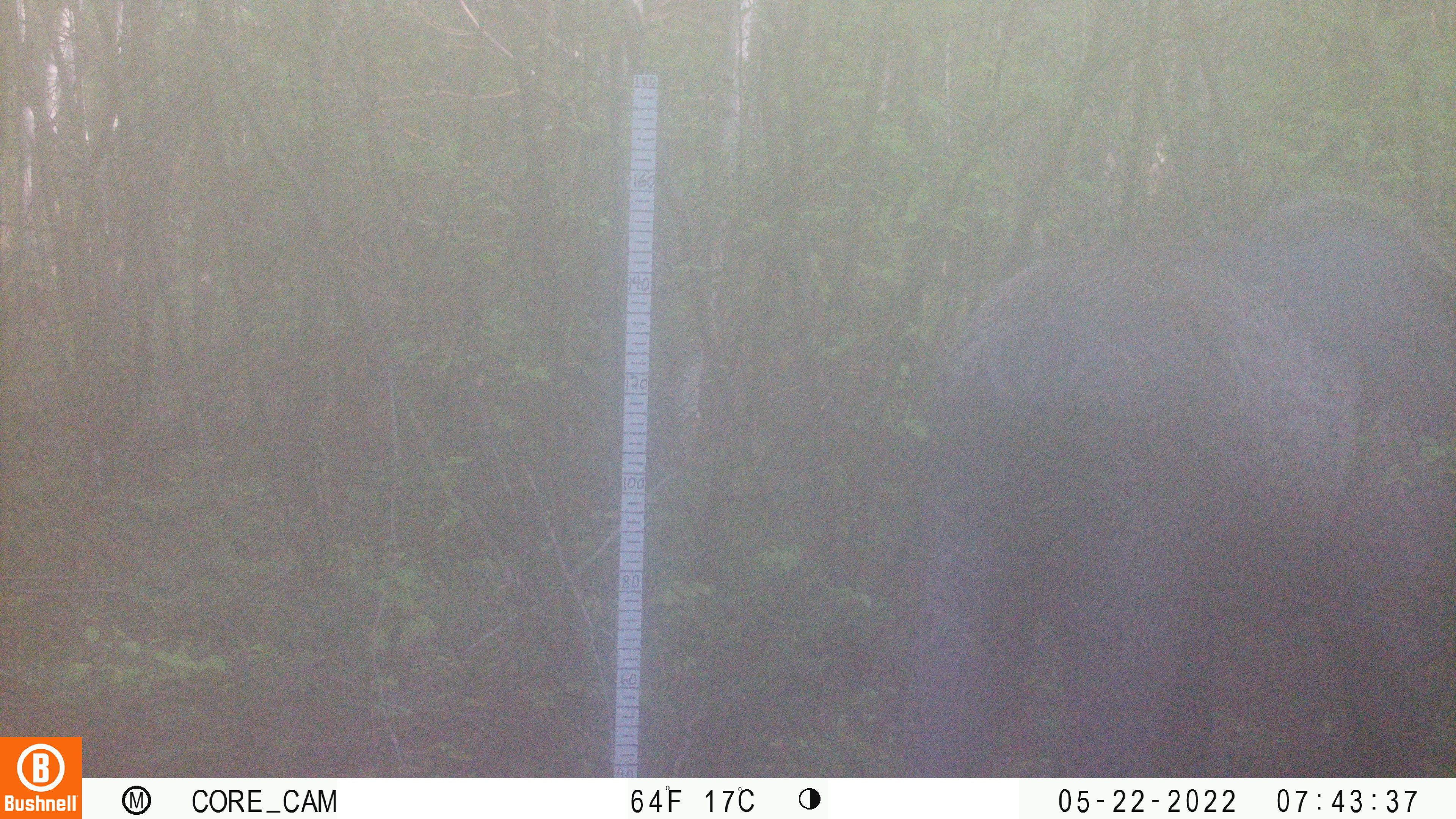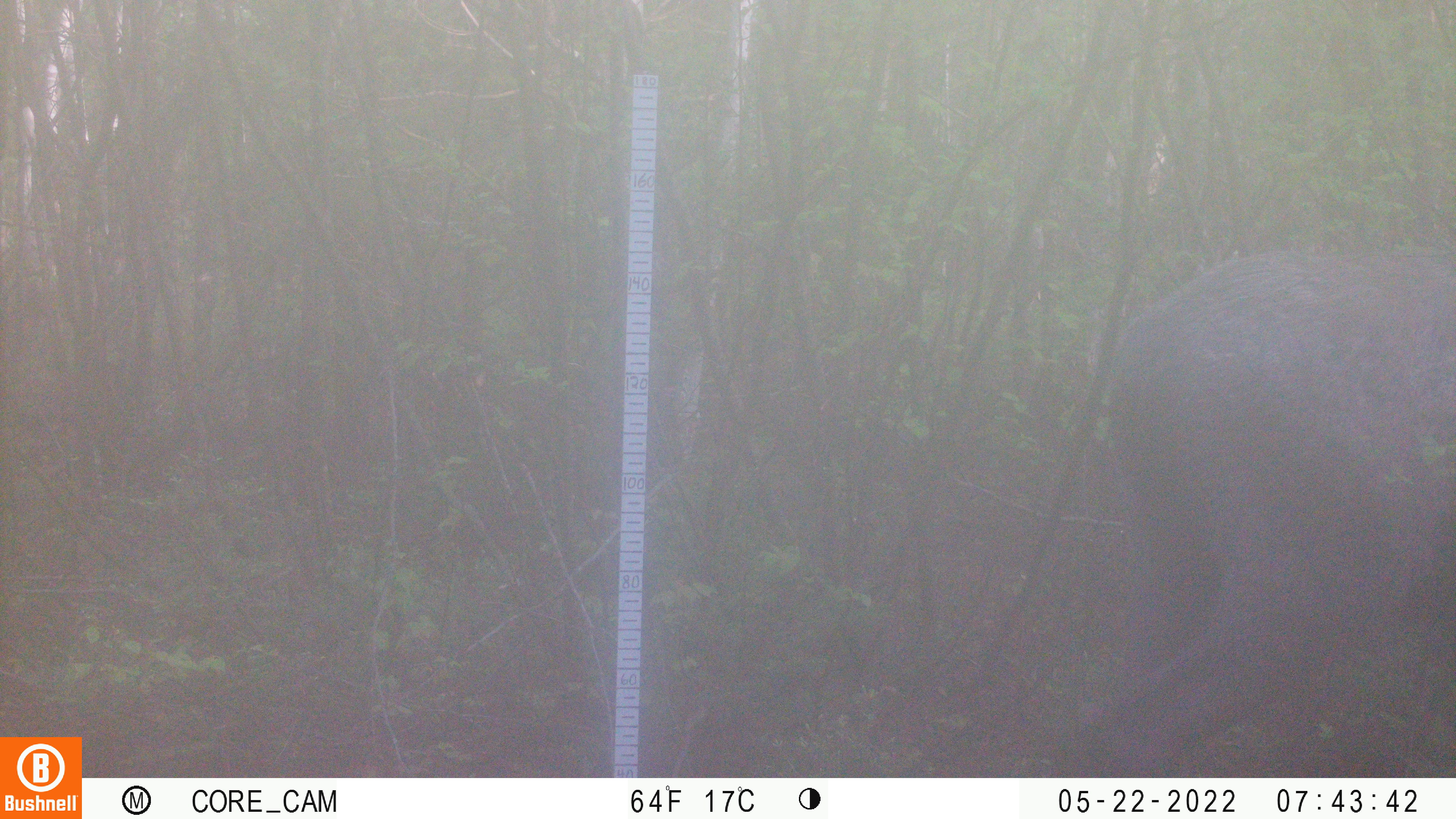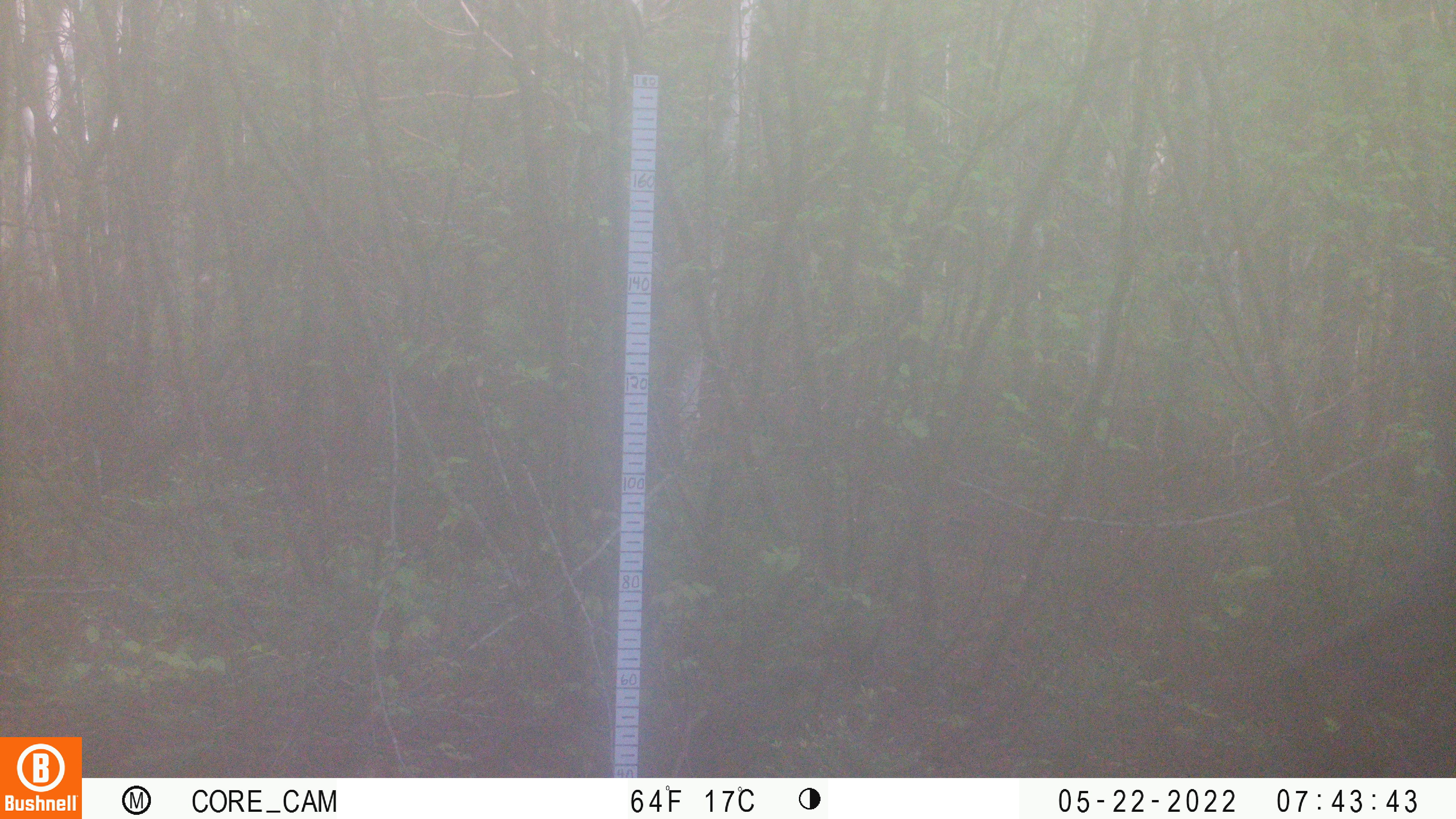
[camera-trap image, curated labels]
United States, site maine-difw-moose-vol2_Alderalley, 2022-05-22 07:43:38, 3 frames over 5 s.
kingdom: Animalia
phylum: Chordata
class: Mammalia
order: Artiodactyla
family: Cervidae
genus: Alces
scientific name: Alces alces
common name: moose